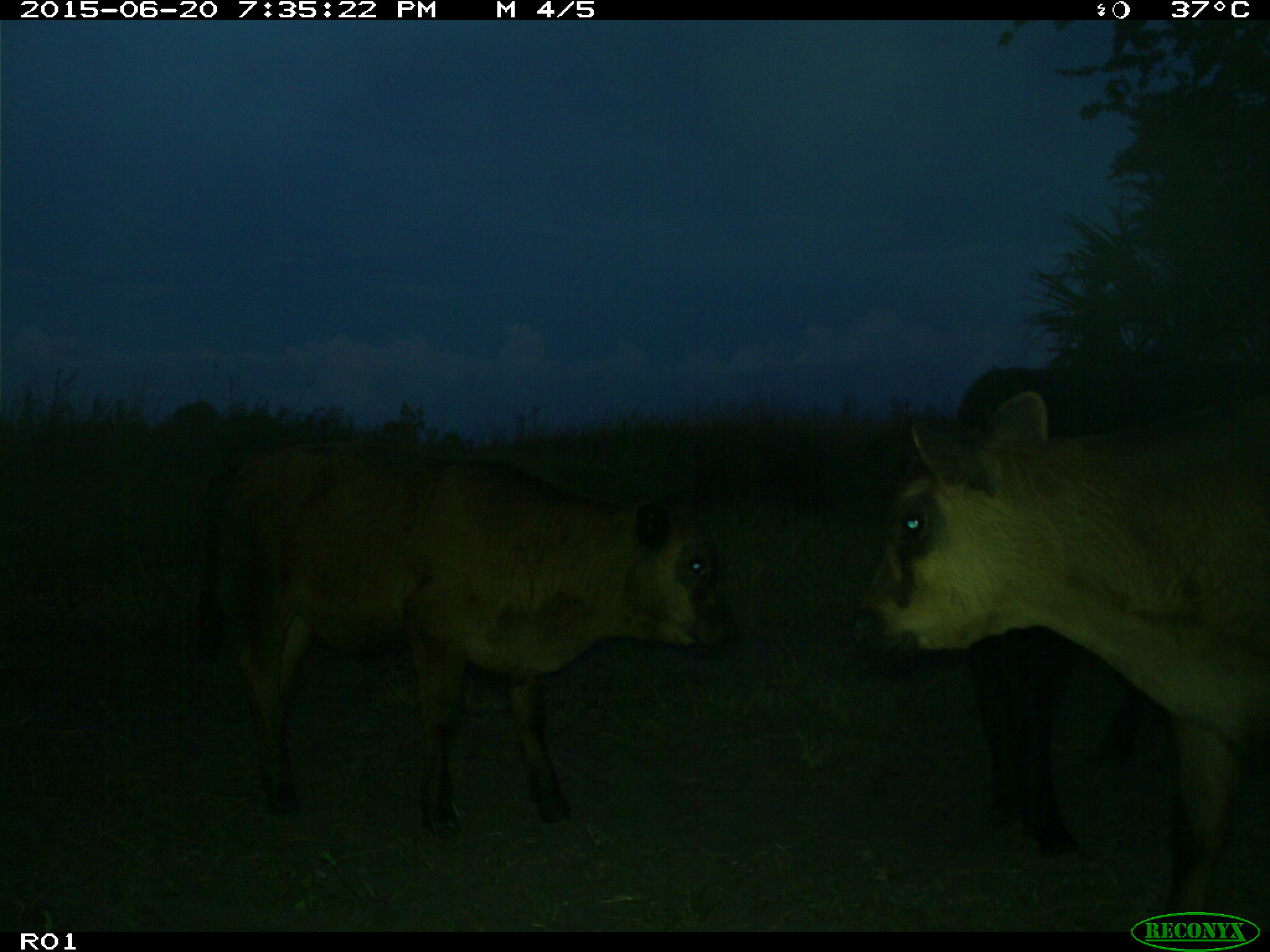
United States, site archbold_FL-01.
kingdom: Animalia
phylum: Chordata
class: Mammalia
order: Artiodactyla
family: Bovidae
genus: Bos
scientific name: Bos taurus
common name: domestic cow